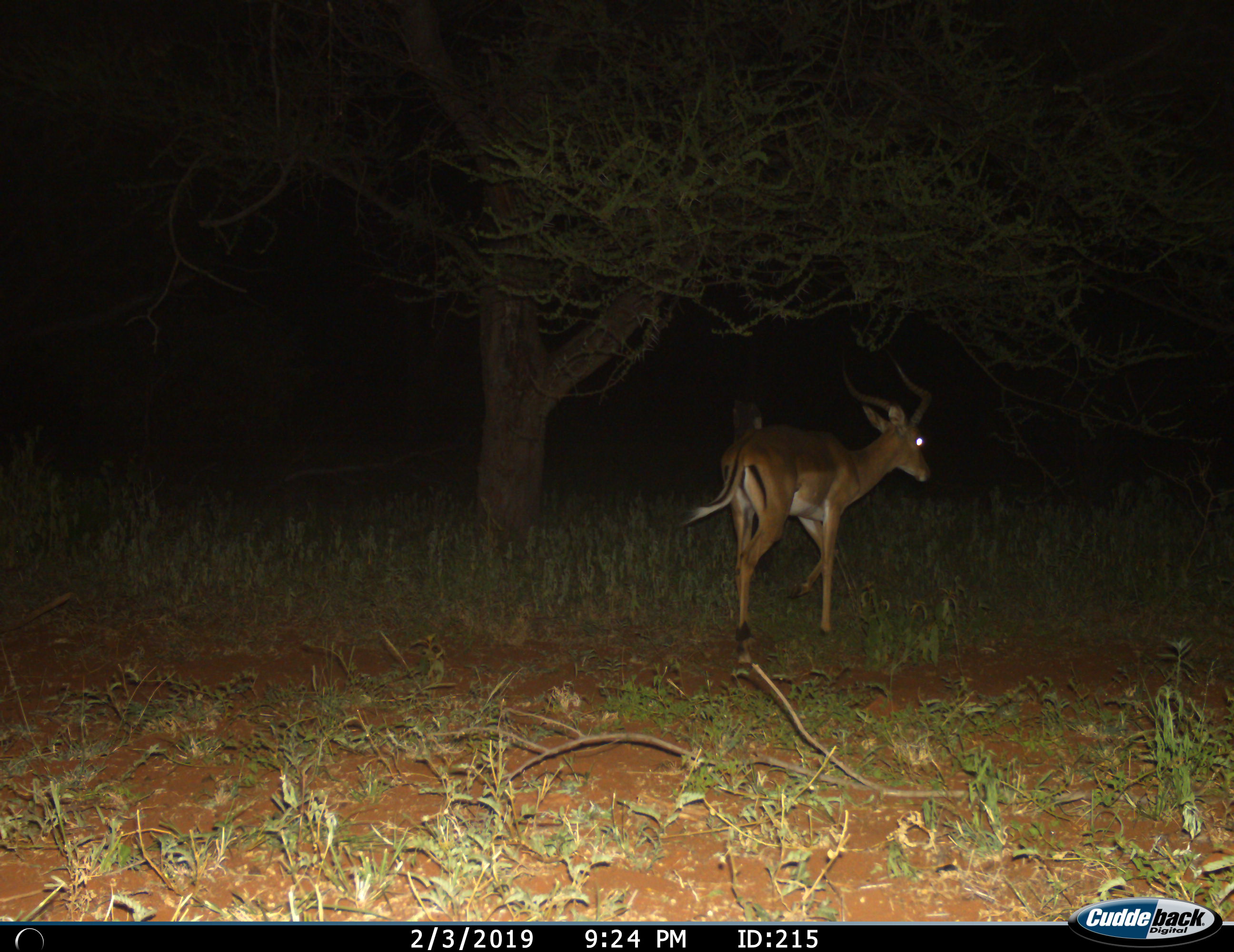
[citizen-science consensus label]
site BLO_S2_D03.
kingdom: Animalia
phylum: Chordata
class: Mammalia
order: Artiodactyla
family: Bovidae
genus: Aepyceros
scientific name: Aepyceros melampus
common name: impala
Impala (Aepyceros melampus), count 1. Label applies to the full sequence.